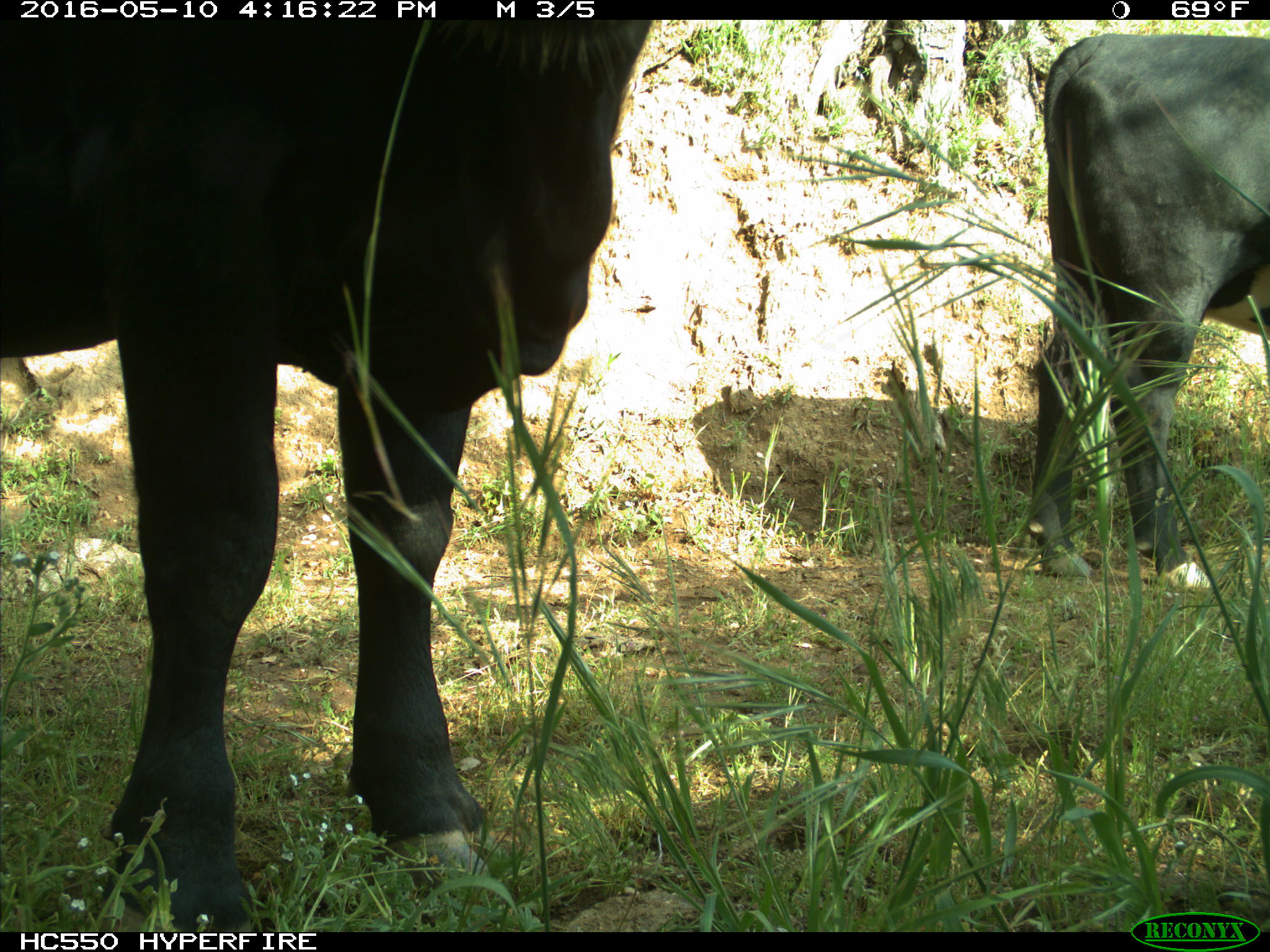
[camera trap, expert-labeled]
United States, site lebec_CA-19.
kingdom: Animalia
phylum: Chordata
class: Mammalia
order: Artiodactyla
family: Bovidae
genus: Bos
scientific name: Bos taurus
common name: domestic cow